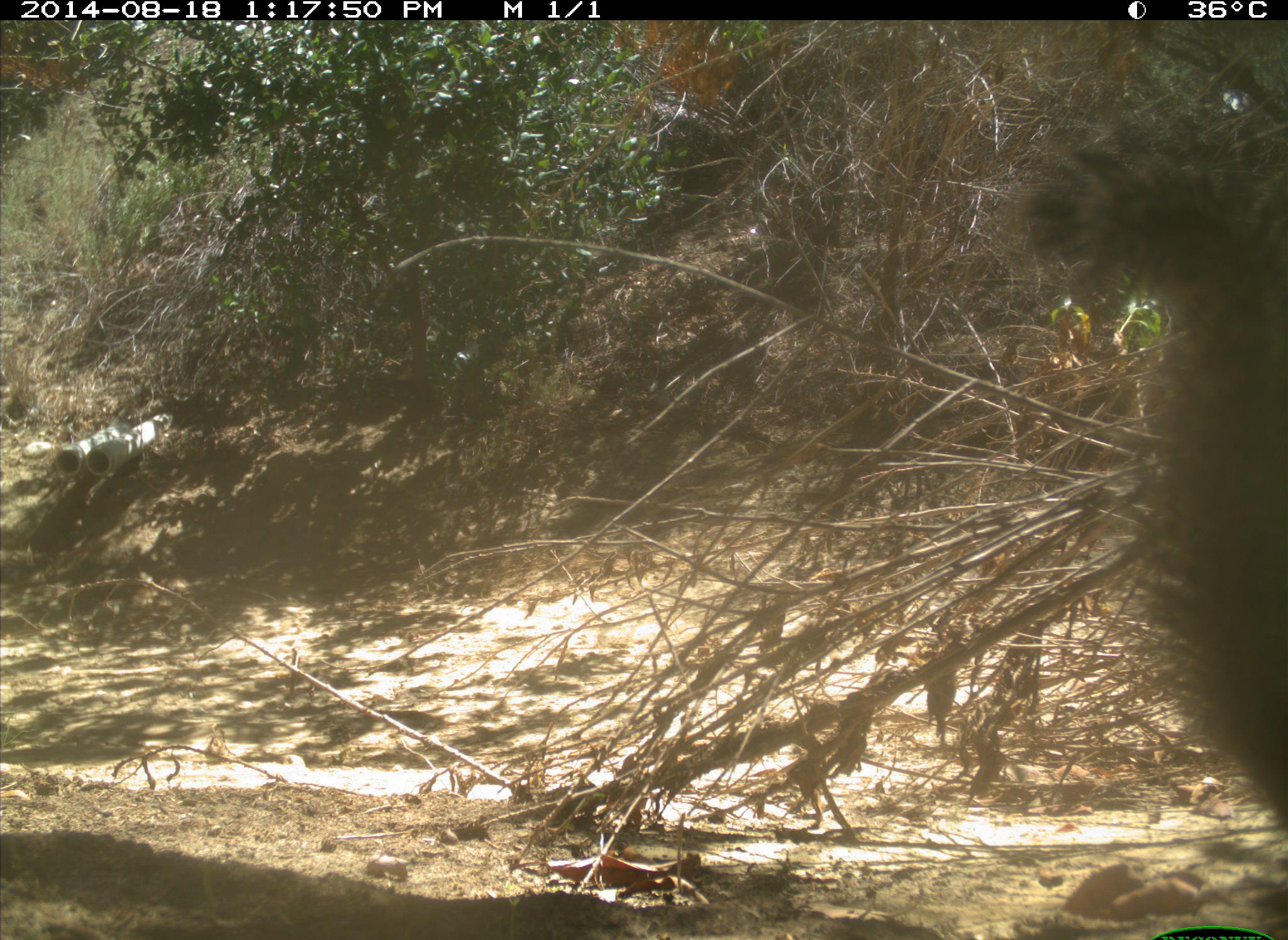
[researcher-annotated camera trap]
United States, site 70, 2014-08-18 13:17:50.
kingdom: Animalia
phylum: Chordata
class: Mammalia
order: Rodentia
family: Sciuridae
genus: Sciurus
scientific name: Sciurus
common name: squirrel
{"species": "squirrel (Sciurus)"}